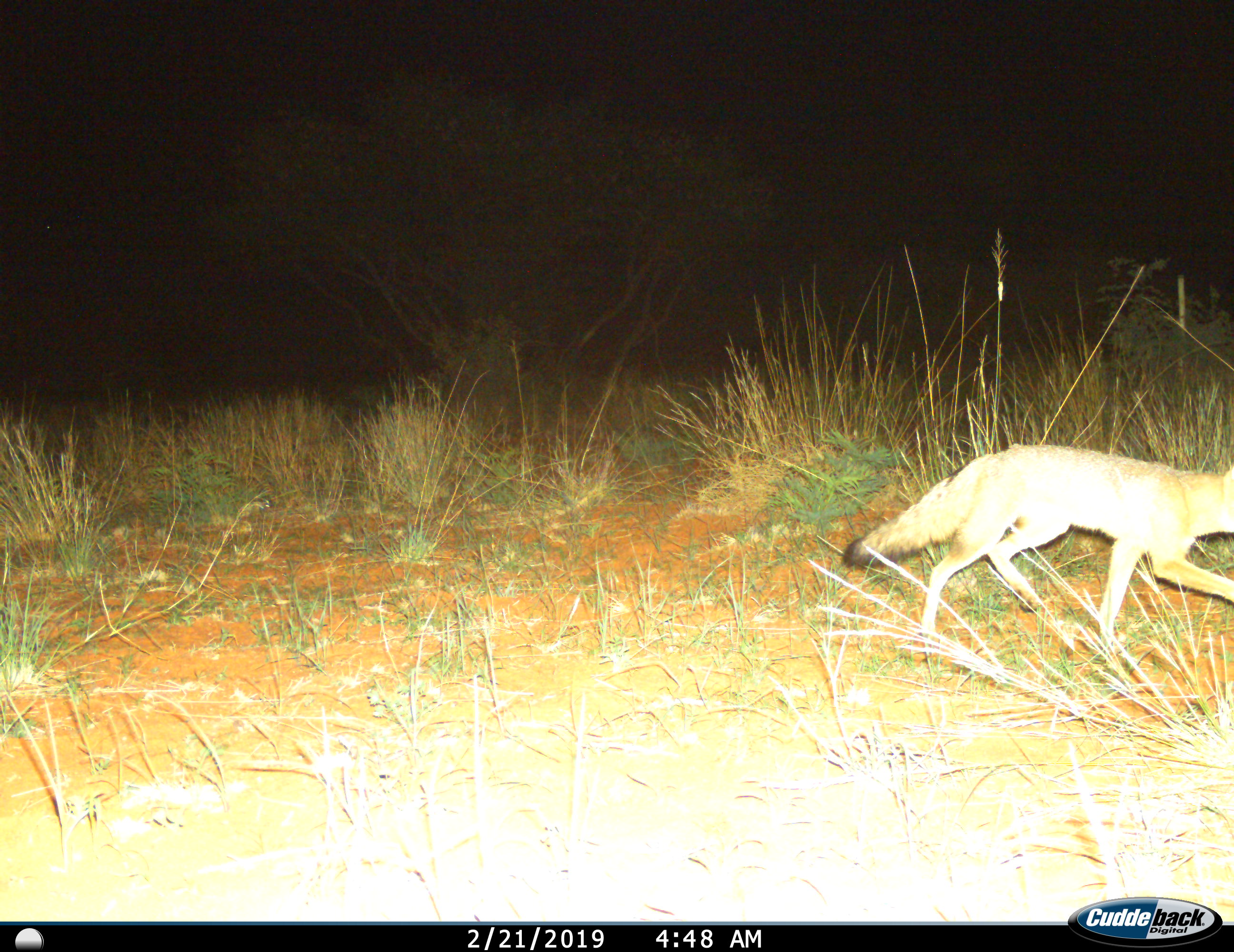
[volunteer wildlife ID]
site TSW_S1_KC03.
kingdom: Animalia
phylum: Chordata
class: Mammalia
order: Carnivora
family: Canidae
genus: Vulpes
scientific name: Vulpes chama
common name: cape fox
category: foxcape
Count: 1.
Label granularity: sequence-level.